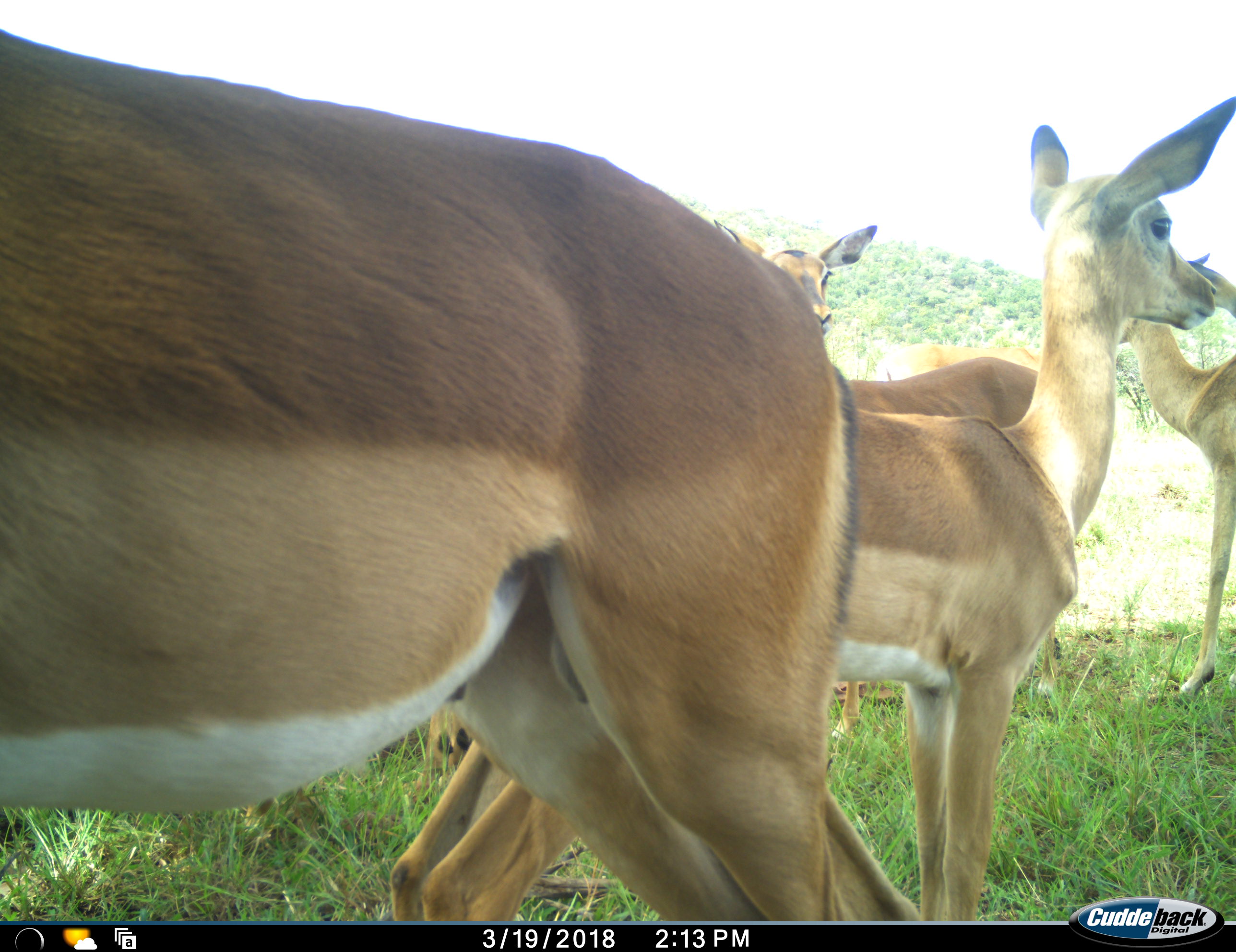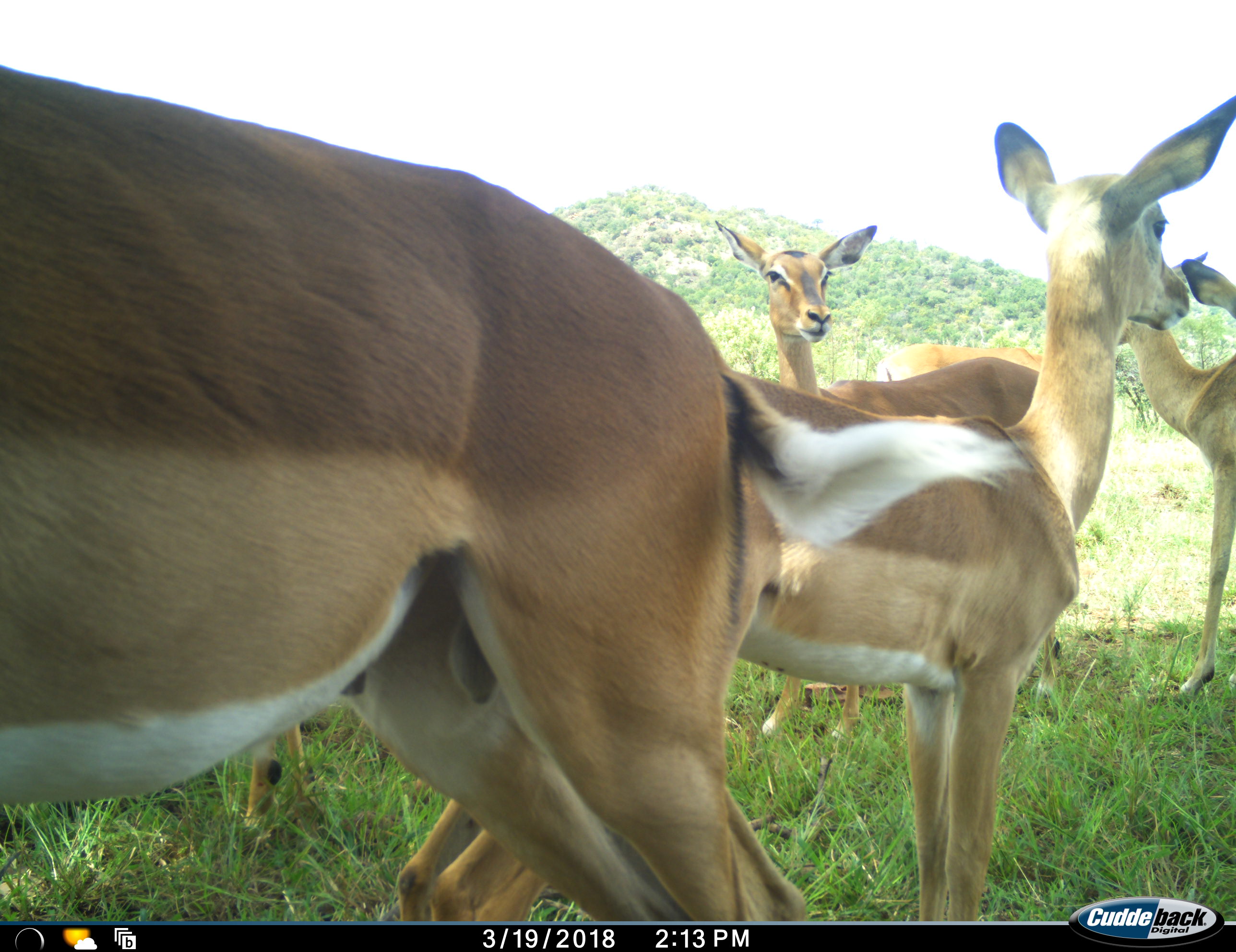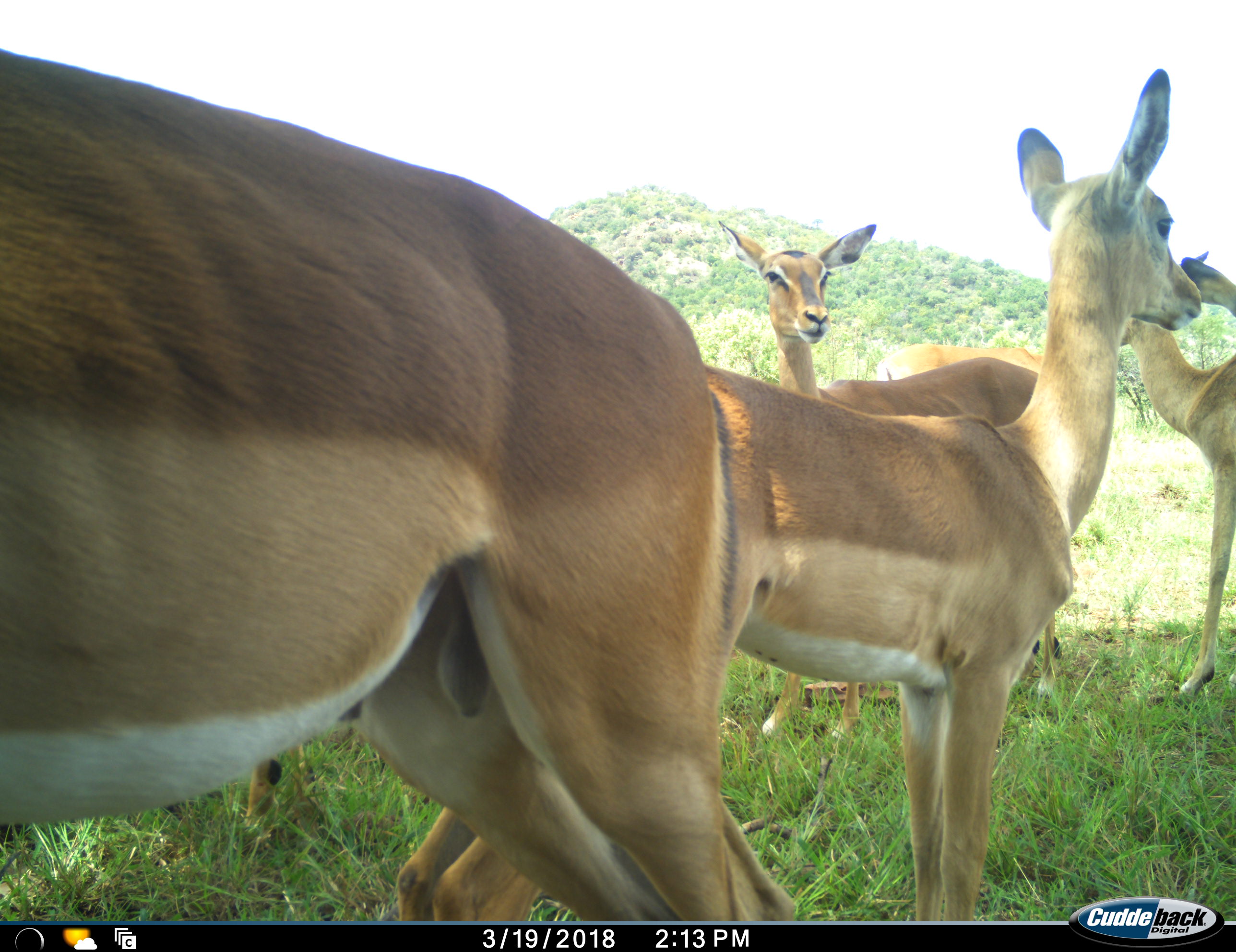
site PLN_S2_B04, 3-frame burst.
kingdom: Animalia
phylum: Chordata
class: Mammalia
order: Artiodactyla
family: Bovidae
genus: Aepyceros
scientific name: Aepyceros melampus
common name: impala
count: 5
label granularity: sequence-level